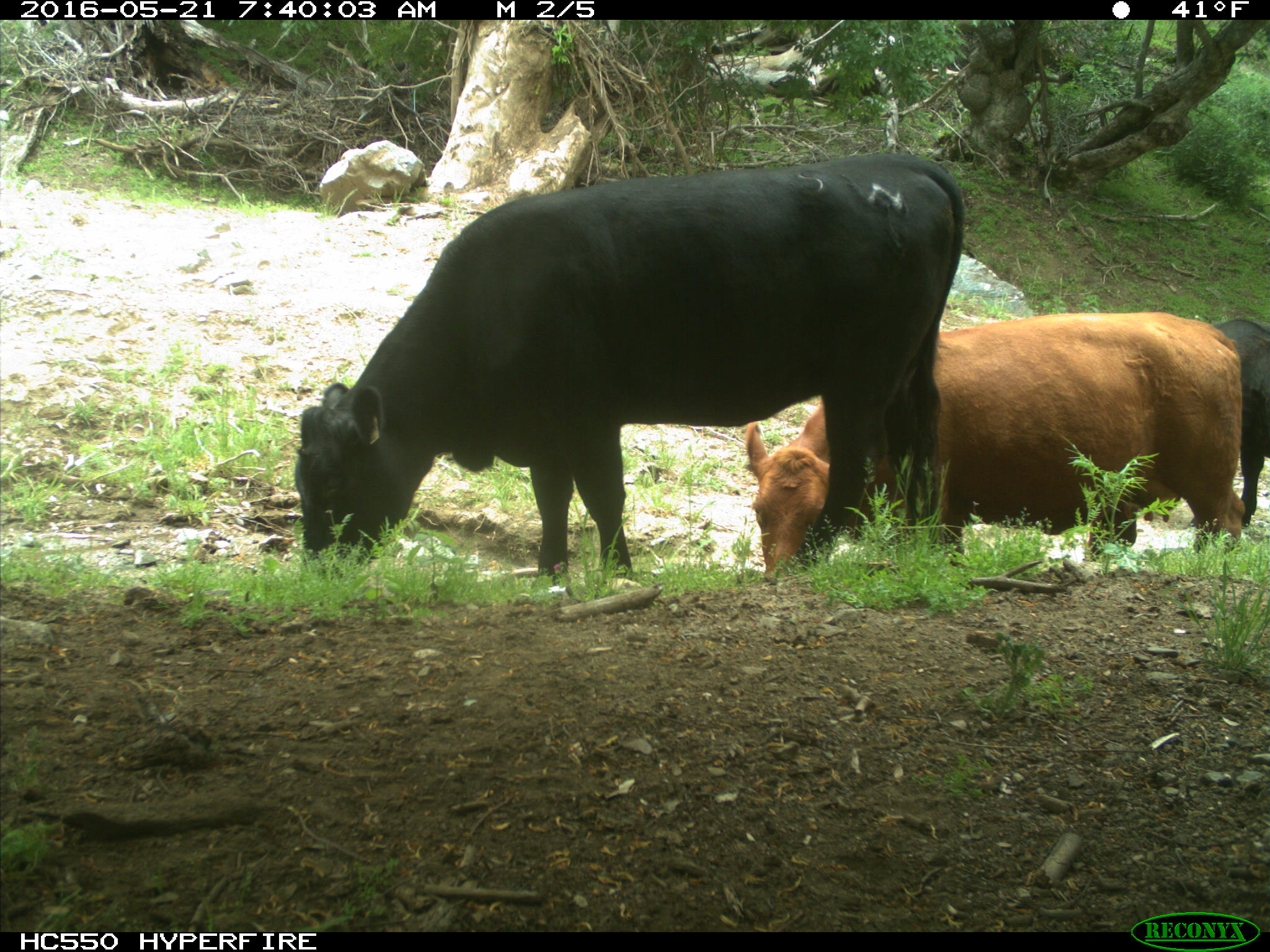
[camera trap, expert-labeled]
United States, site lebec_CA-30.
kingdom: Animalia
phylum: Chordata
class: Mammalia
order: Artiodactyla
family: Bovidae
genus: Bos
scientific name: Bos taurus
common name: domestic cow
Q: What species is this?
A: Bos taurus (domestic cow).